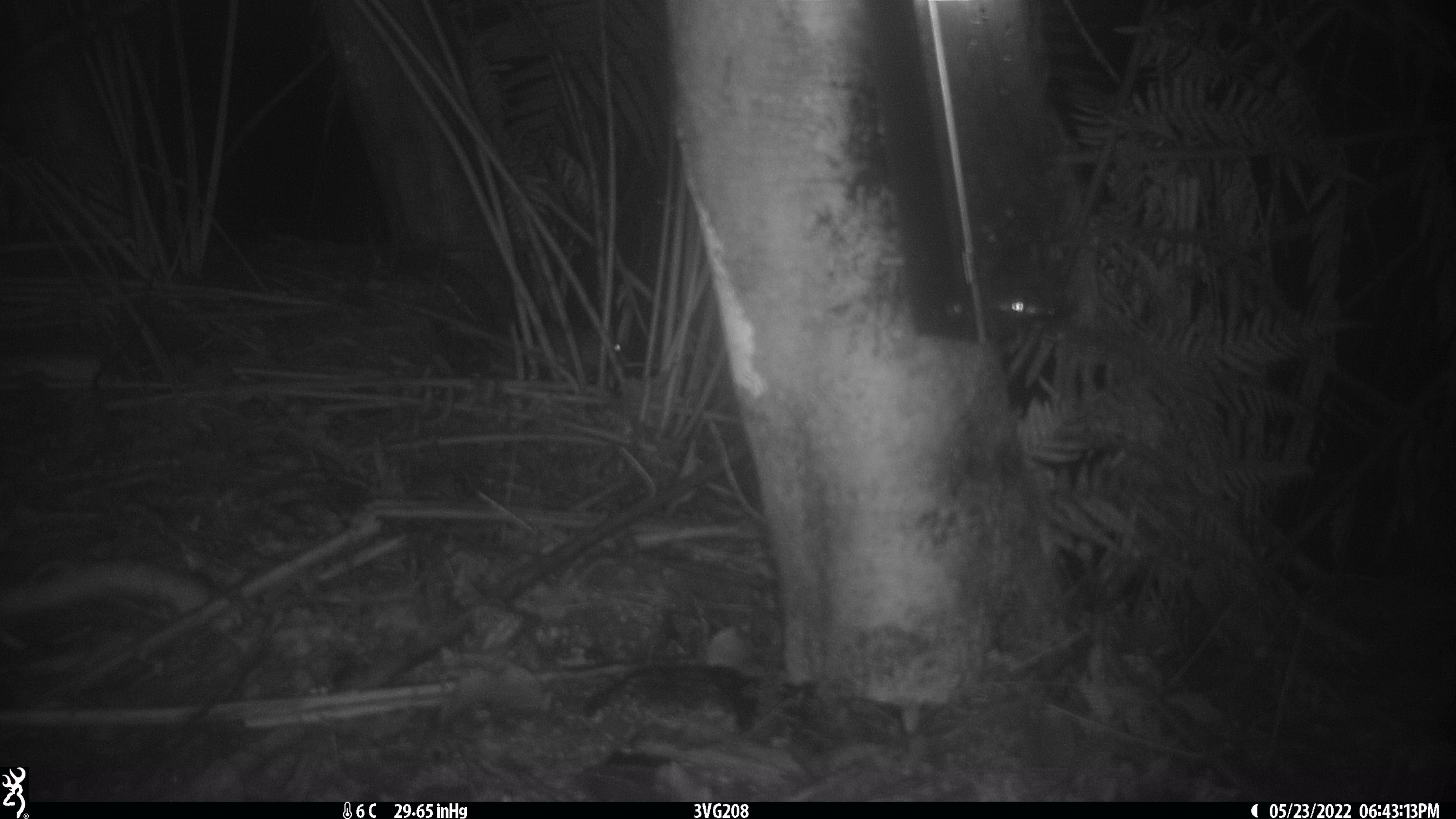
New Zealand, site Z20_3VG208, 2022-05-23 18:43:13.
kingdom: Animalia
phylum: Chordata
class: Mammalia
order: Rodentia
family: Muridae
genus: Rattus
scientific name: Rattus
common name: rat